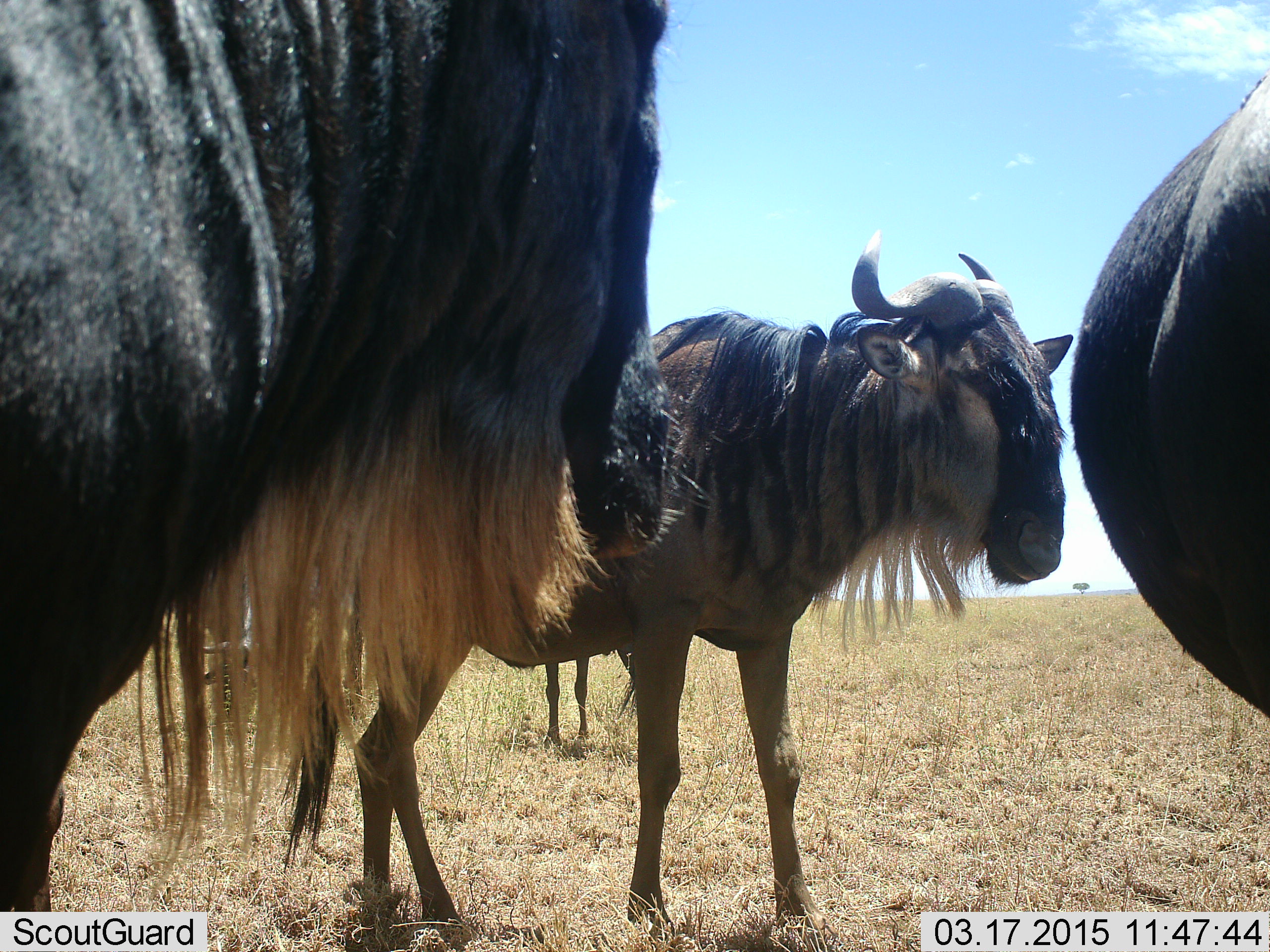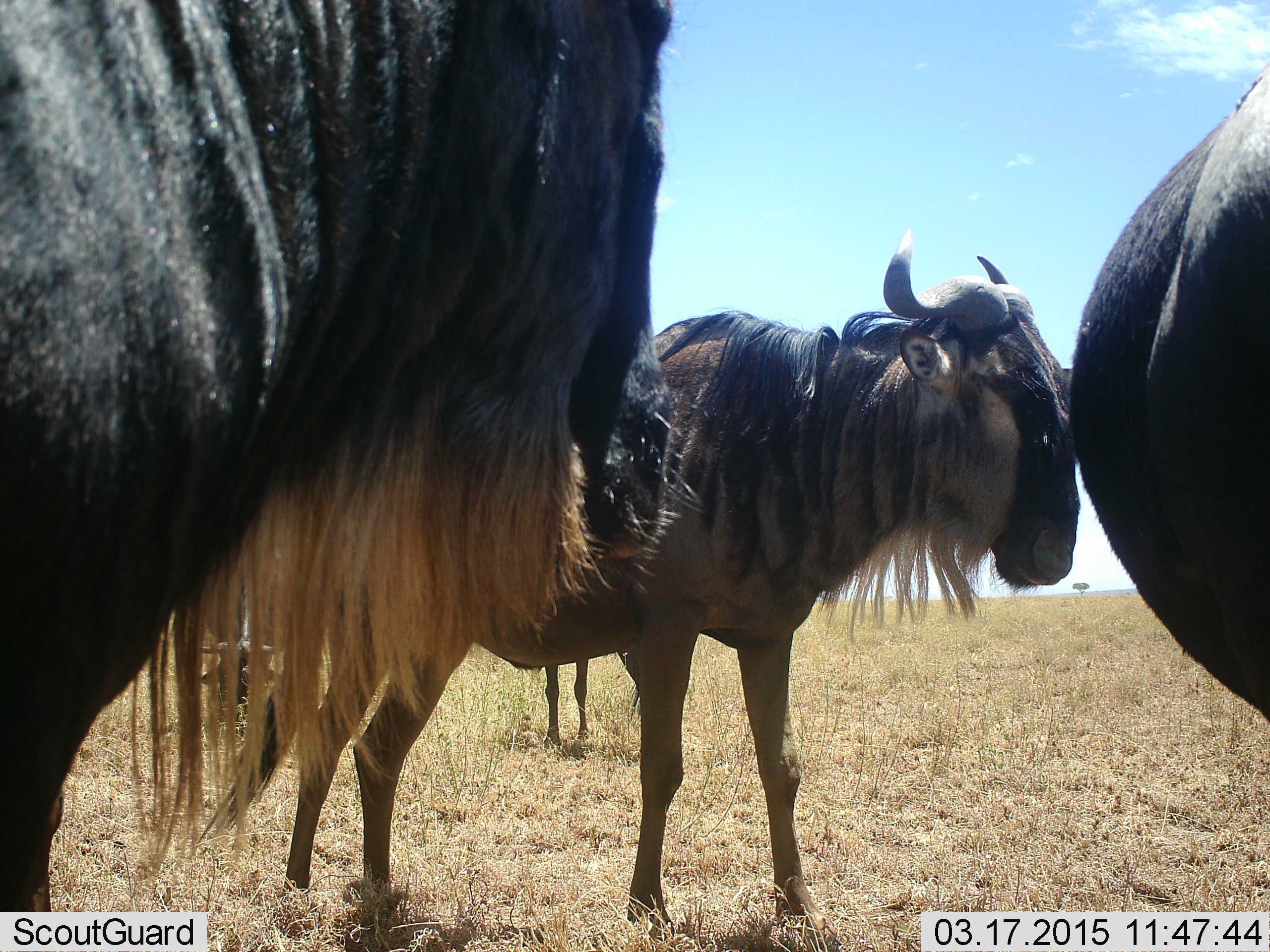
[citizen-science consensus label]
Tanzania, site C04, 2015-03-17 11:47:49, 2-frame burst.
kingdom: Animalia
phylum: Chordata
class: Mammalia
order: Artiodactyla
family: Bovidae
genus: Connochaetes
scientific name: Connochaetes taurinus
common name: blue wildebeest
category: wildebeest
Wildebeest (blue wildebeest) (Connochaetes taurinus), count 5. Behavior (volunteer vote fractions): standing 90%, resting 0%, moving 20%, interacting 10%. Young present (vote fraction): 0%. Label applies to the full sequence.